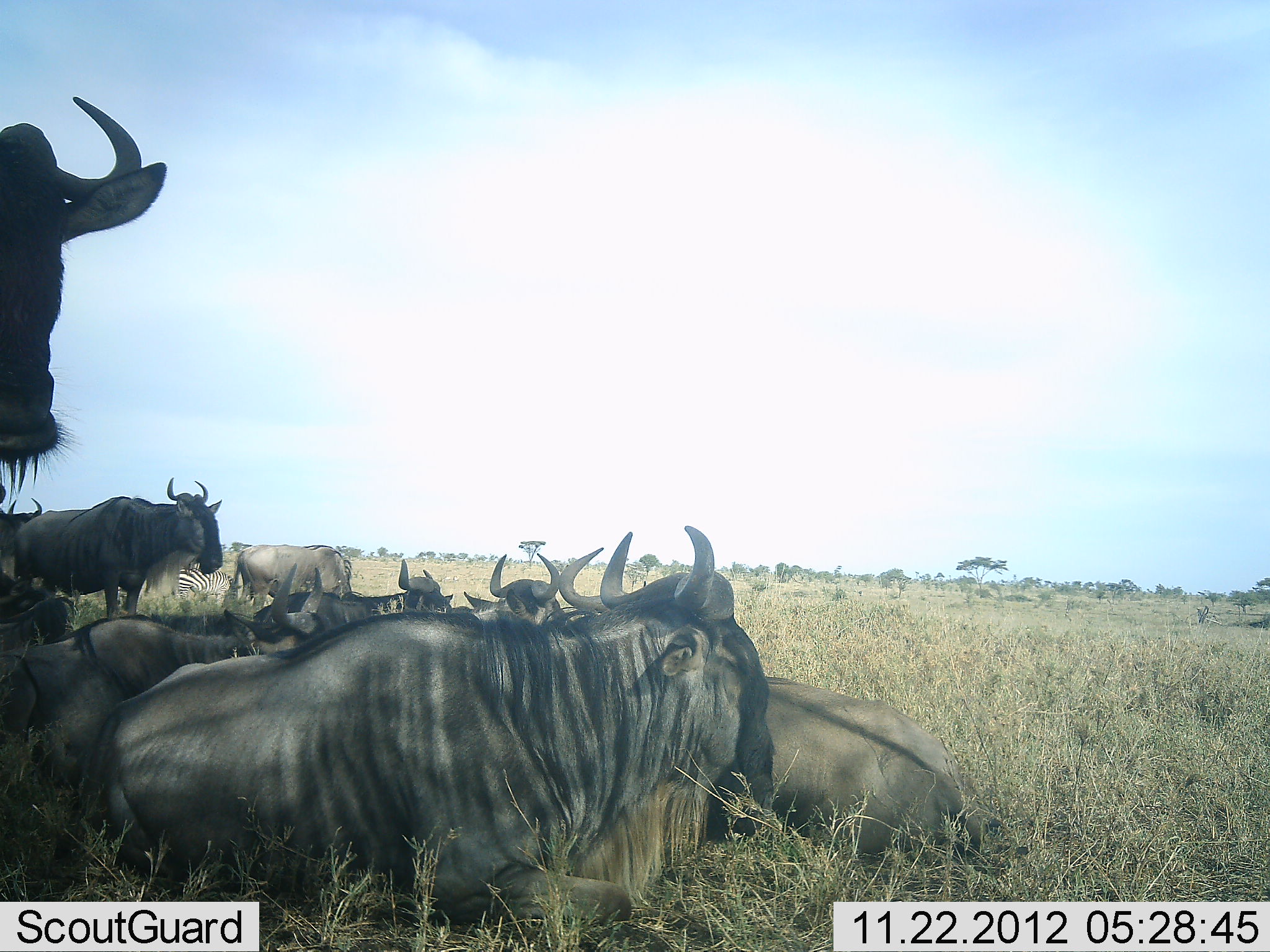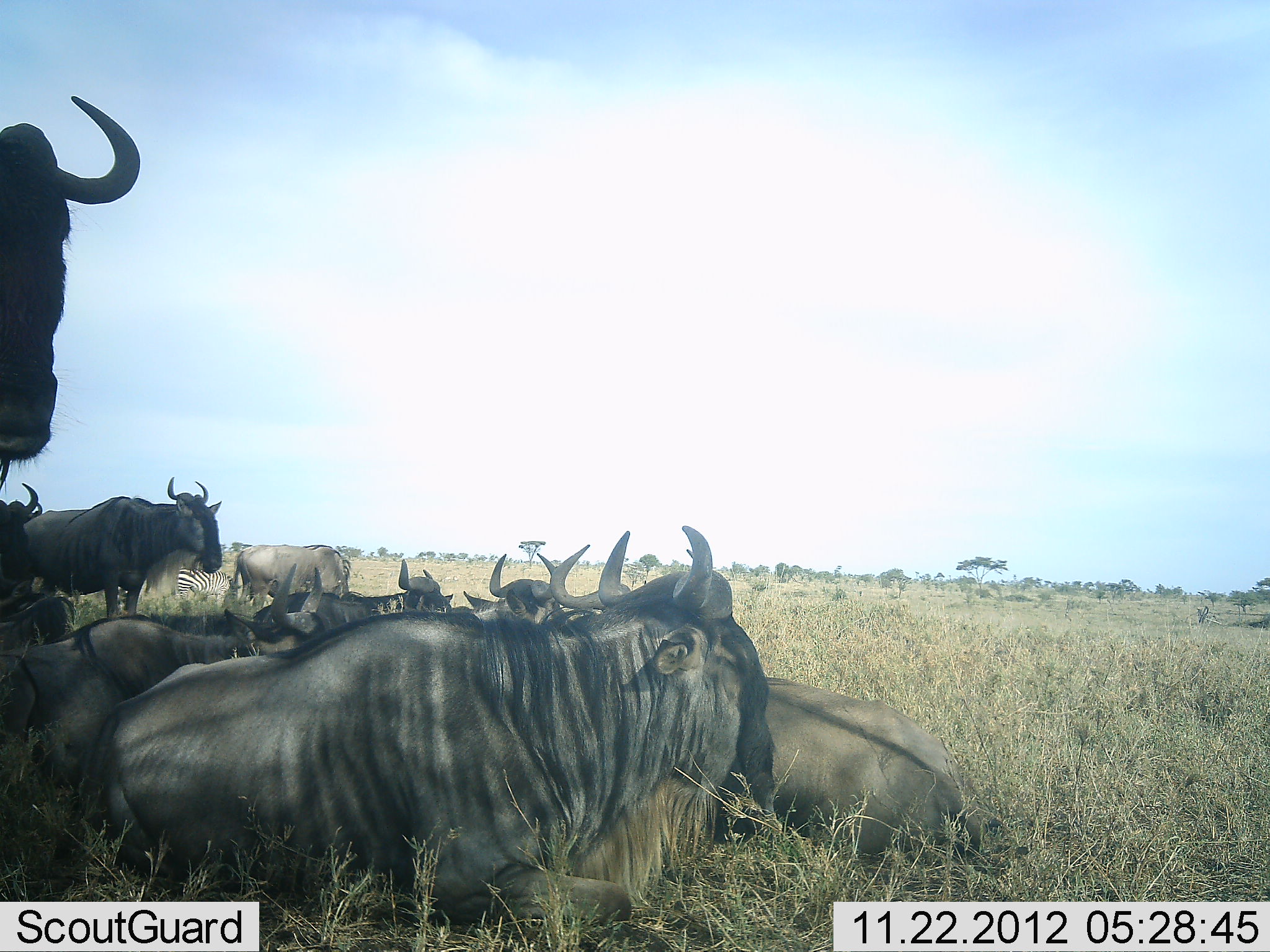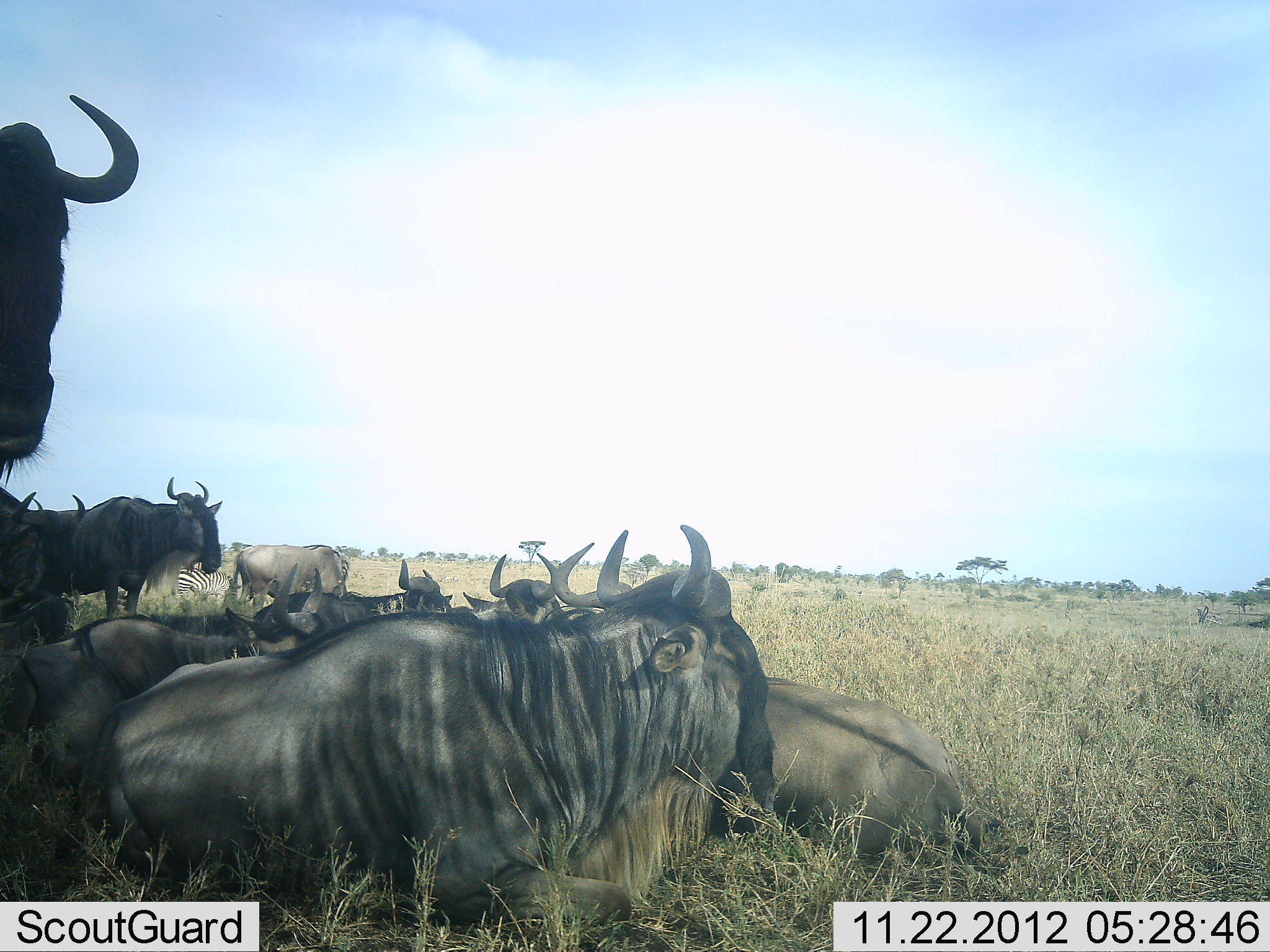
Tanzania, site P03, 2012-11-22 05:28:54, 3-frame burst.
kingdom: Animalia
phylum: Chordata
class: Mammalia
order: Artiodactyla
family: Bovidae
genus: Connochaetes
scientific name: Connochaetes taurinus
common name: blue wildebeest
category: wildebeest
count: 11-50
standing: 71%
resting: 100%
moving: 0%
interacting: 0%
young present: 0%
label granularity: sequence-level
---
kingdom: Animalia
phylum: Chordata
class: Mammalia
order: Perissodactyla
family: Equidae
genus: Equus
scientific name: Equus quagga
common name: plains zebra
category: zebra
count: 1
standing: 36%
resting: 36%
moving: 0%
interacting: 0%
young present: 0%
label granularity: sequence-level